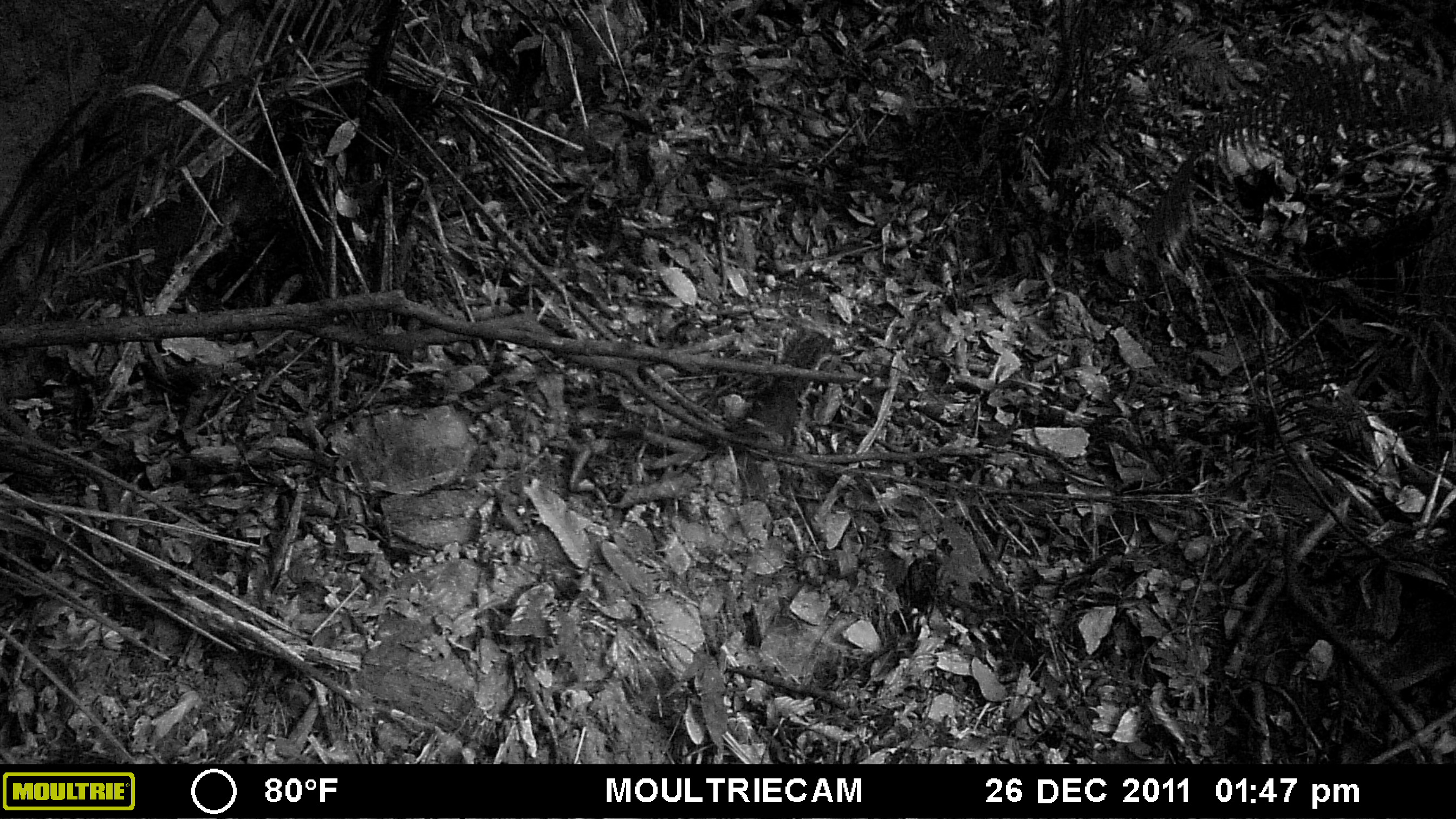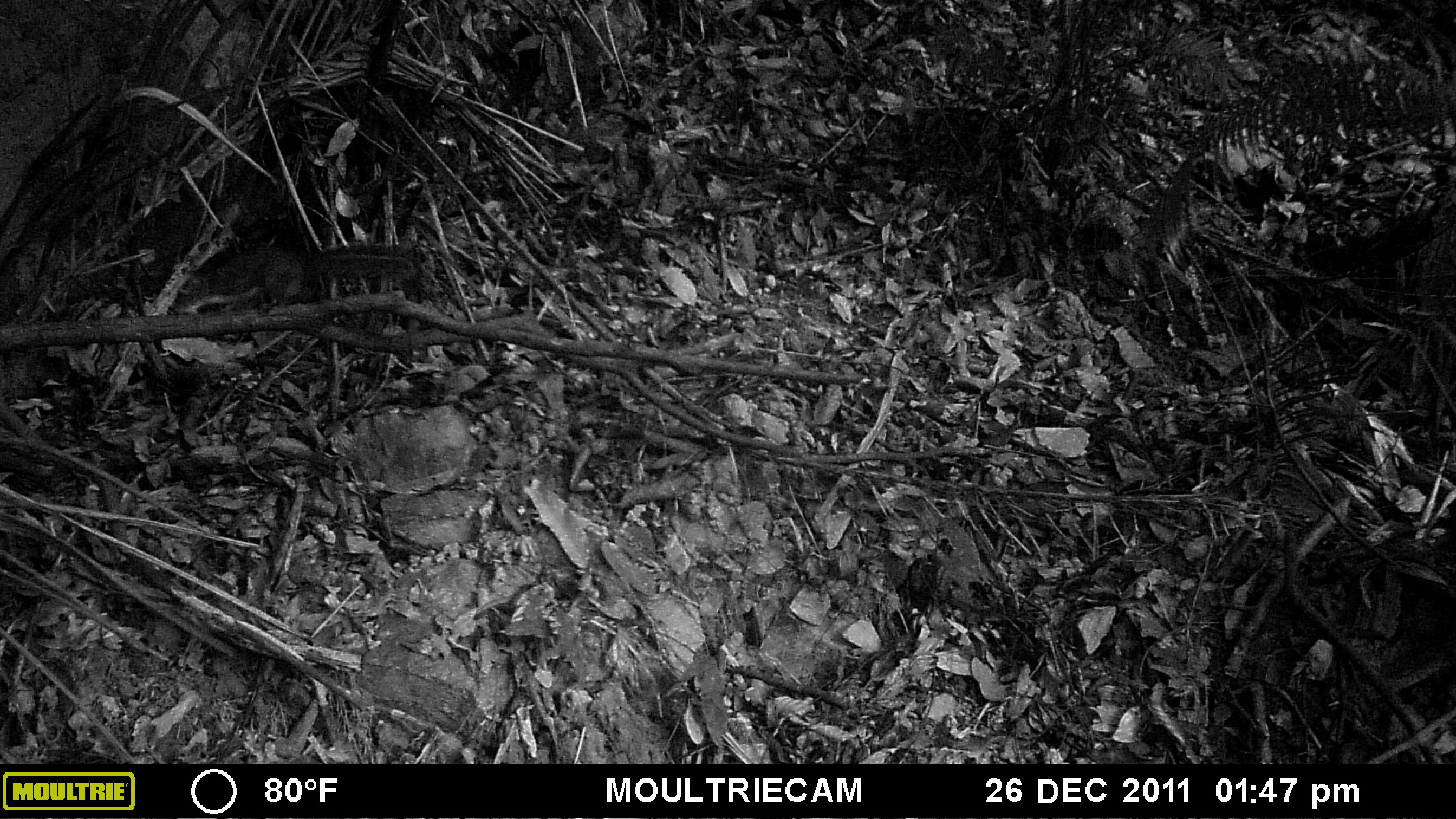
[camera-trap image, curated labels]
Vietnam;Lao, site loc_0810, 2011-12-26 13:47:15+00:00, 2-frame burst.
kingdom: Animalia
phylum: Chordata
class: Mammalia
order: Rodentia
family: Sciuridae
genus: Dremomys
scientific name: Dremomys rufigenis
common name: red-cheeked squirrel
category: red cheeked squirrel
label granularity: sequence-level